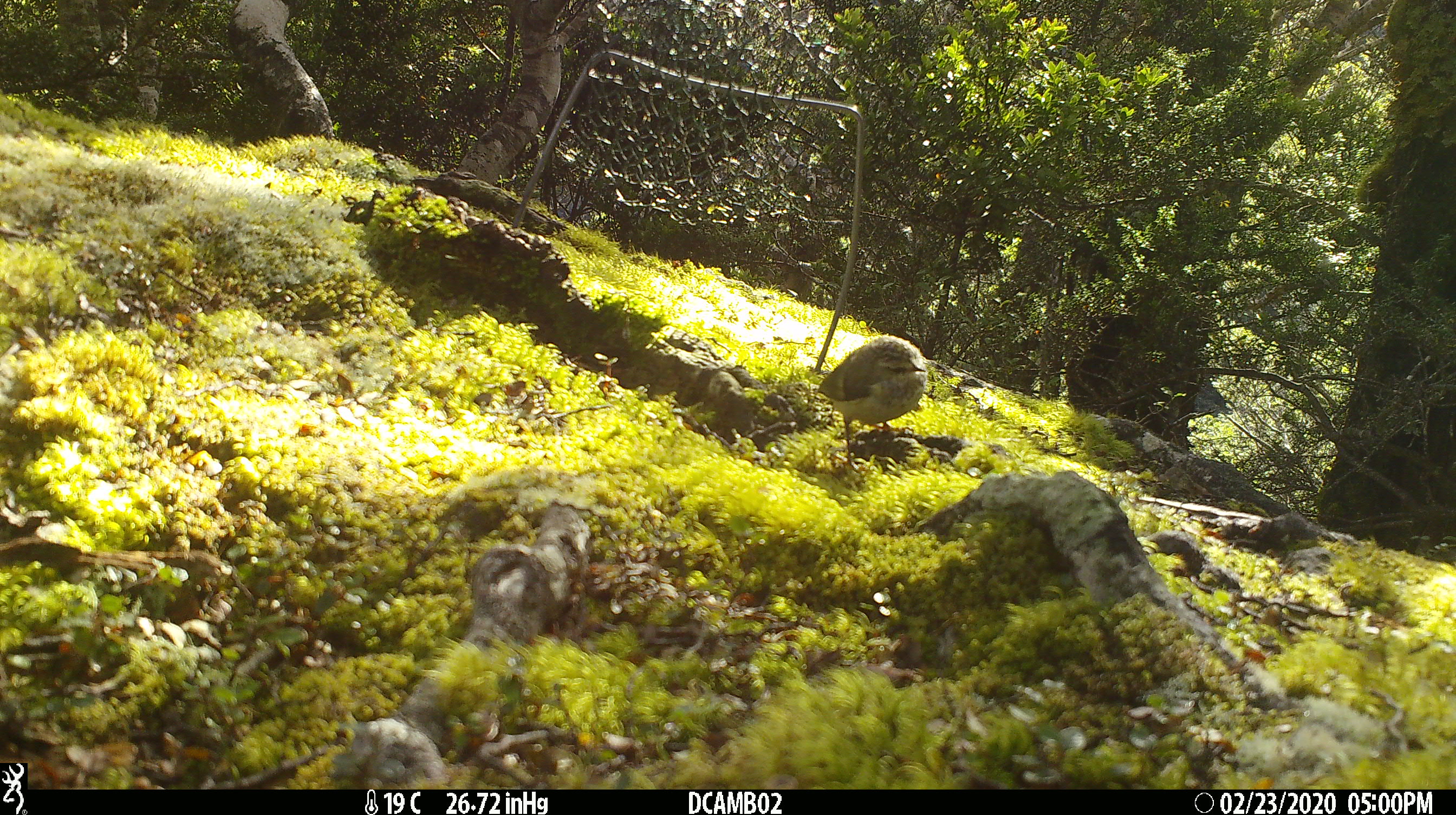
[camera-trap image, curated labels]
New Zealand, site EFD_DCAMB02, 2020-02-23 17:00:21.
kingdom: Animalia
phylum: Chordata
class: Aves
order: Passeriformes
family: Acanthisittidae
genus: Acanthisitta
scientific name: Acanthisitta chloris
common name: rifleman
Rifleman (Acanthisitta chloris).